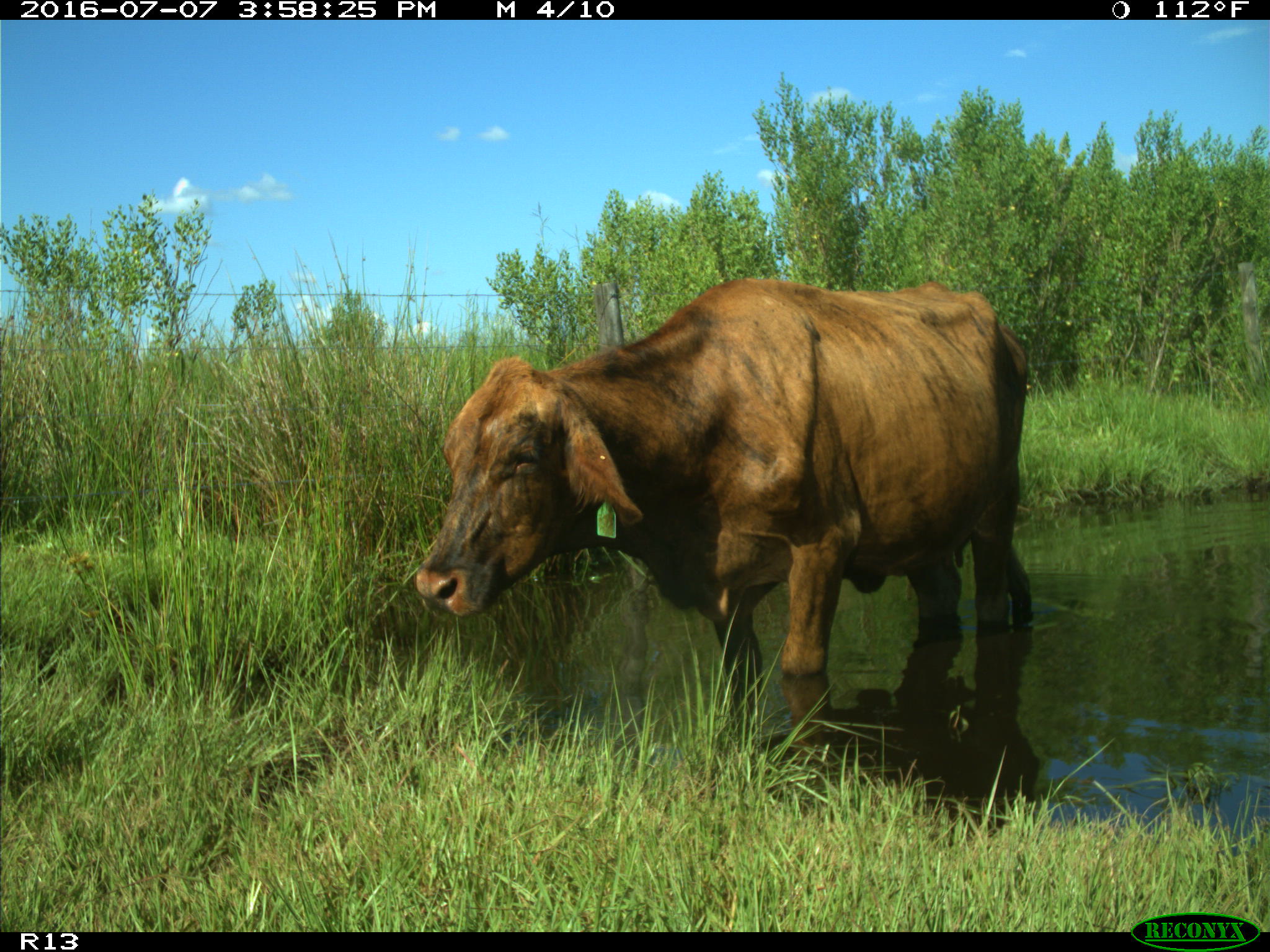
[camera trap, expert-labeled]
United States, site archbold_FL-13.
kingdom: Animalia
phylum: Chordata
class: Mammalia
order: Artiodactyla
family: Bovidae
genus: Bos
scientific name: Bos taurus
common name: domestic cow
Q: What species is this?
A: Bos taurus (domestic cow).